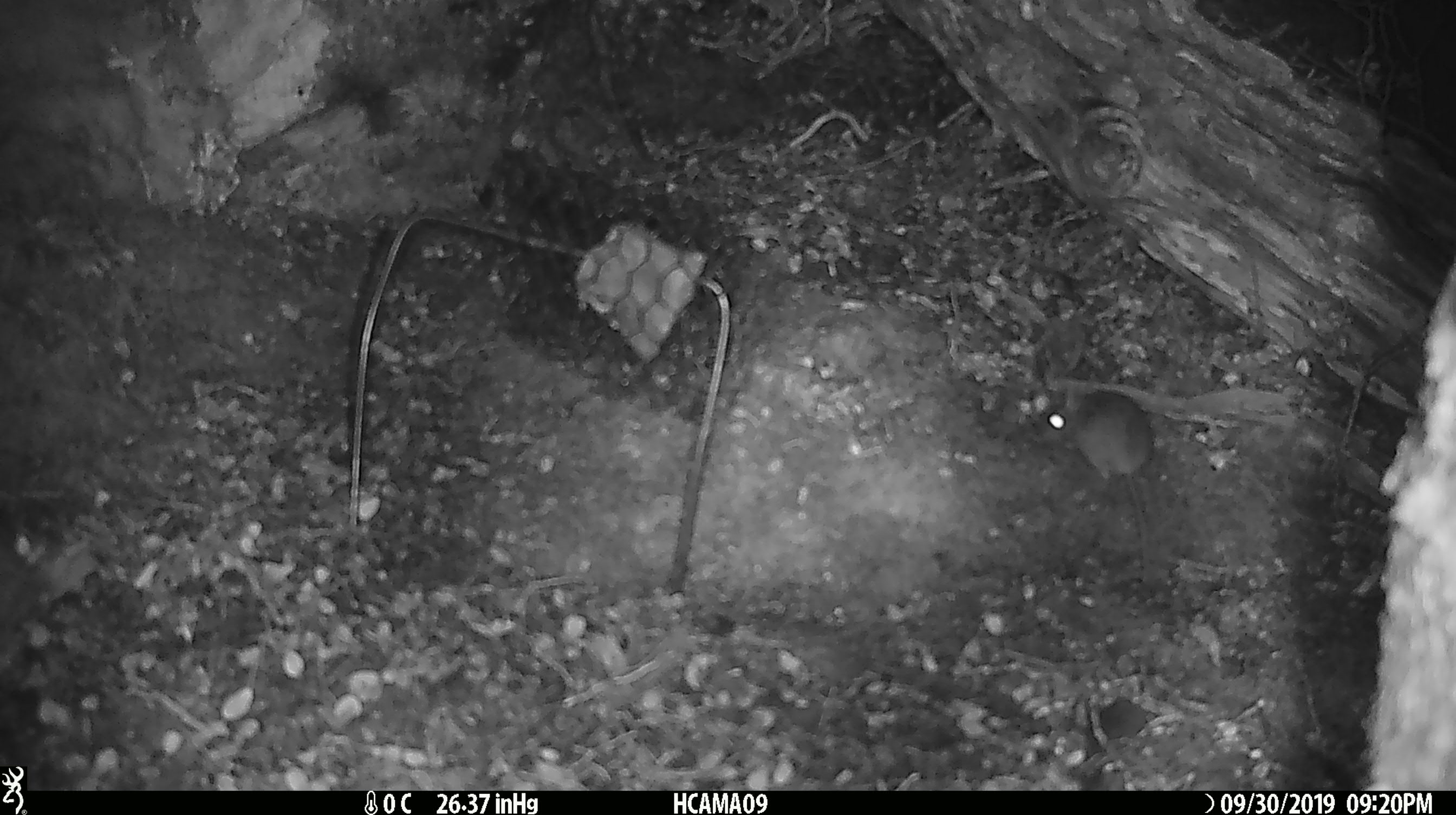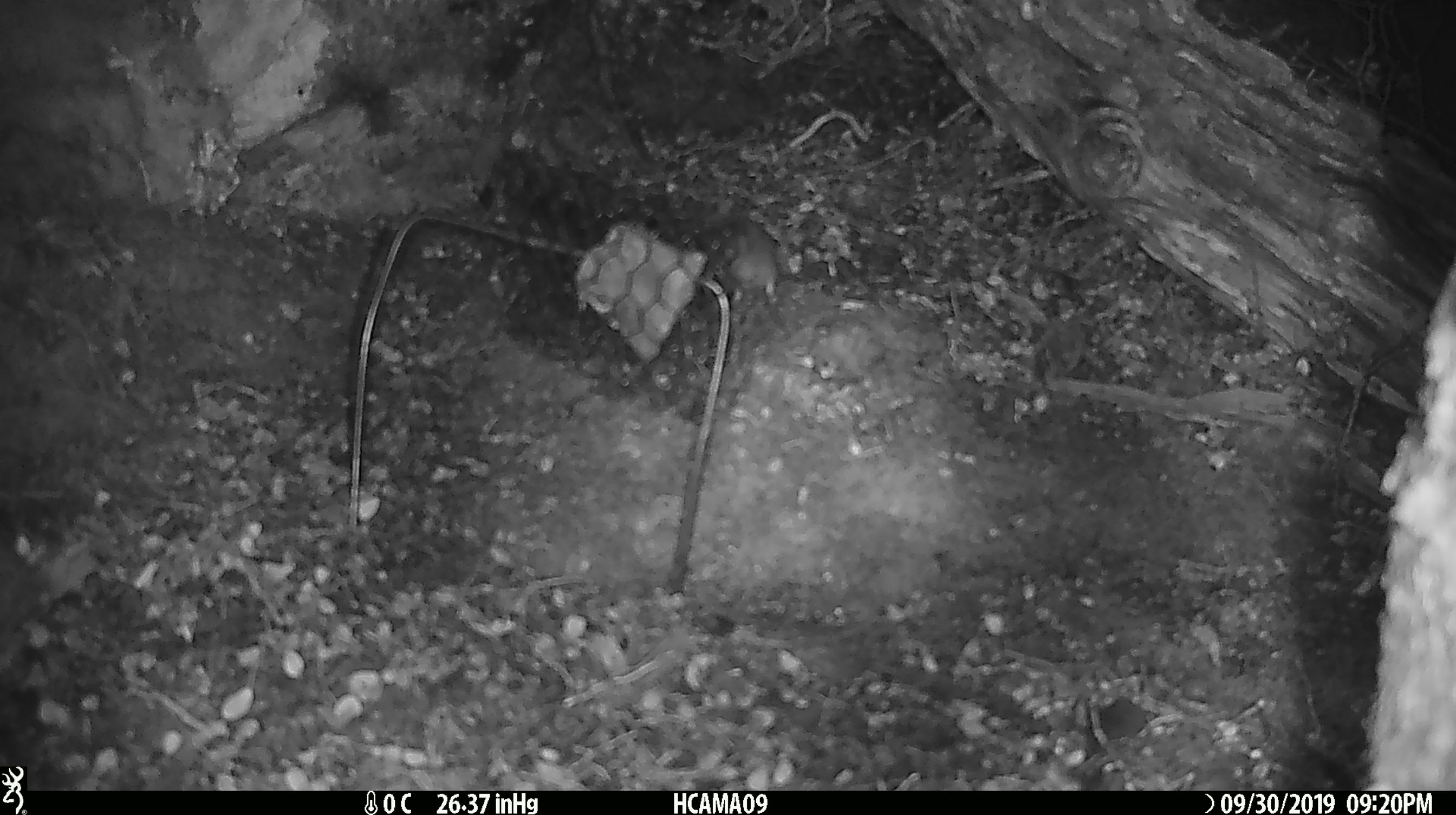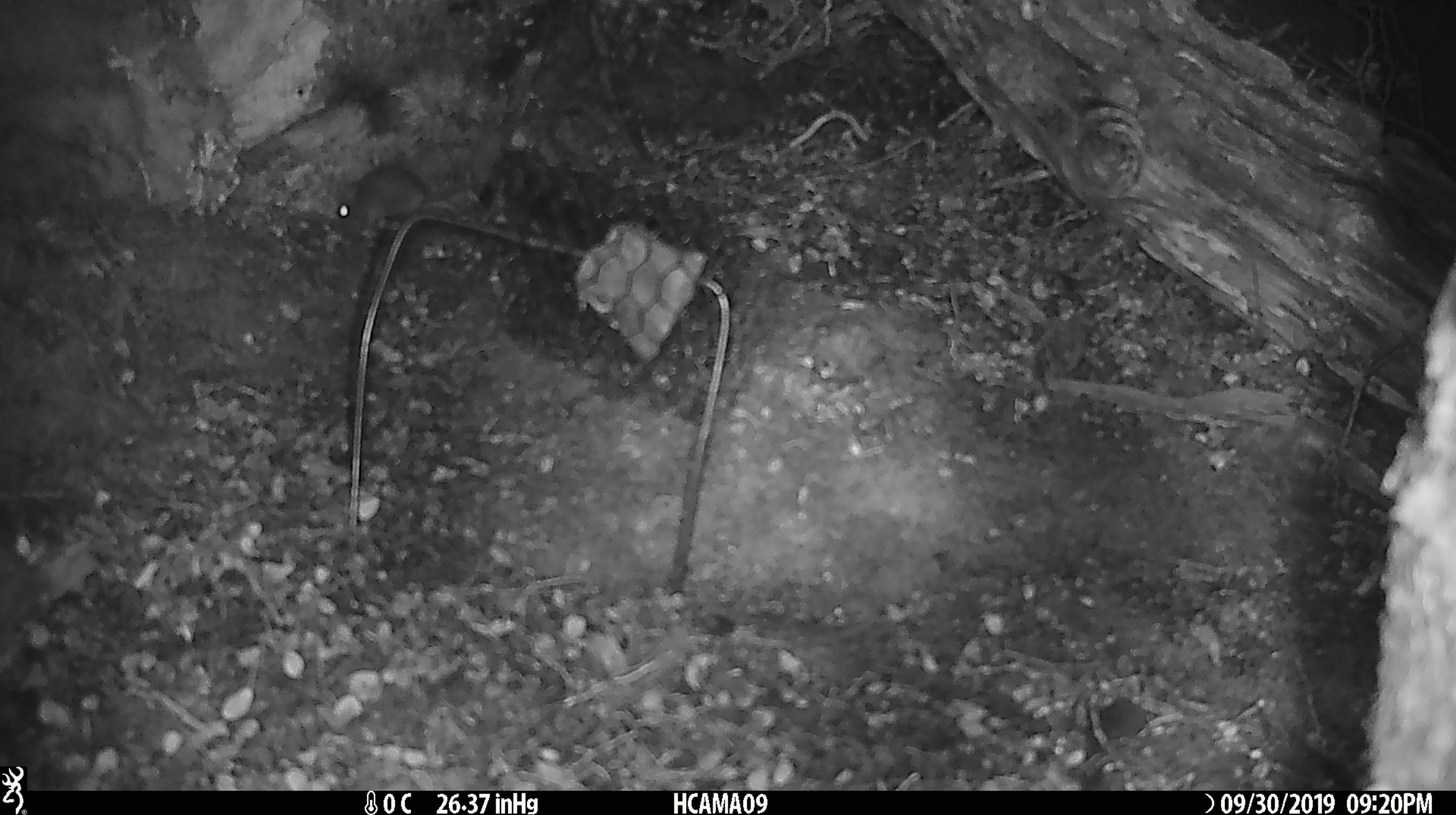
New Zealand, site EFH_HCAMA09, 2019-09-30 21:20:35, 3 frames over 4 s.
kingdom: Animalia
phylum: Chordata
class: Mammalia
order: Rodentia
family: Muridae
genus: Mus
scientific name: Mus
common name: mouse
Mouse (Mus).